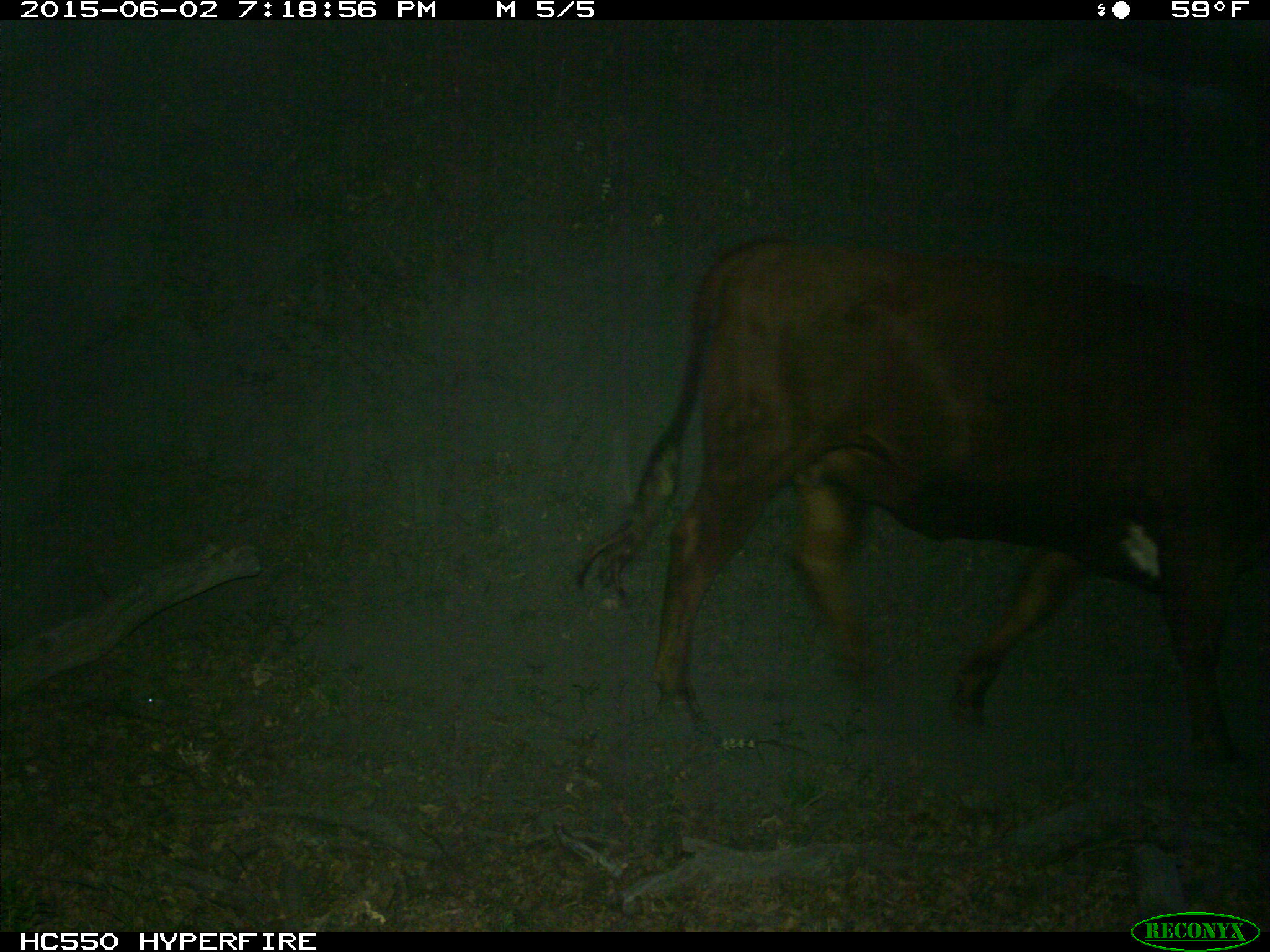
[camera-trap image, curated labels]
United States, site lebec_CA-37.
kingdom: Animalia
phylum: Chordata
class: Mammalia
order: Artiodactyla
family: Bovidae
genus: Bos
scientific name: Bos taurus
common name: domestic cow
Bos taurus (domestic cow).